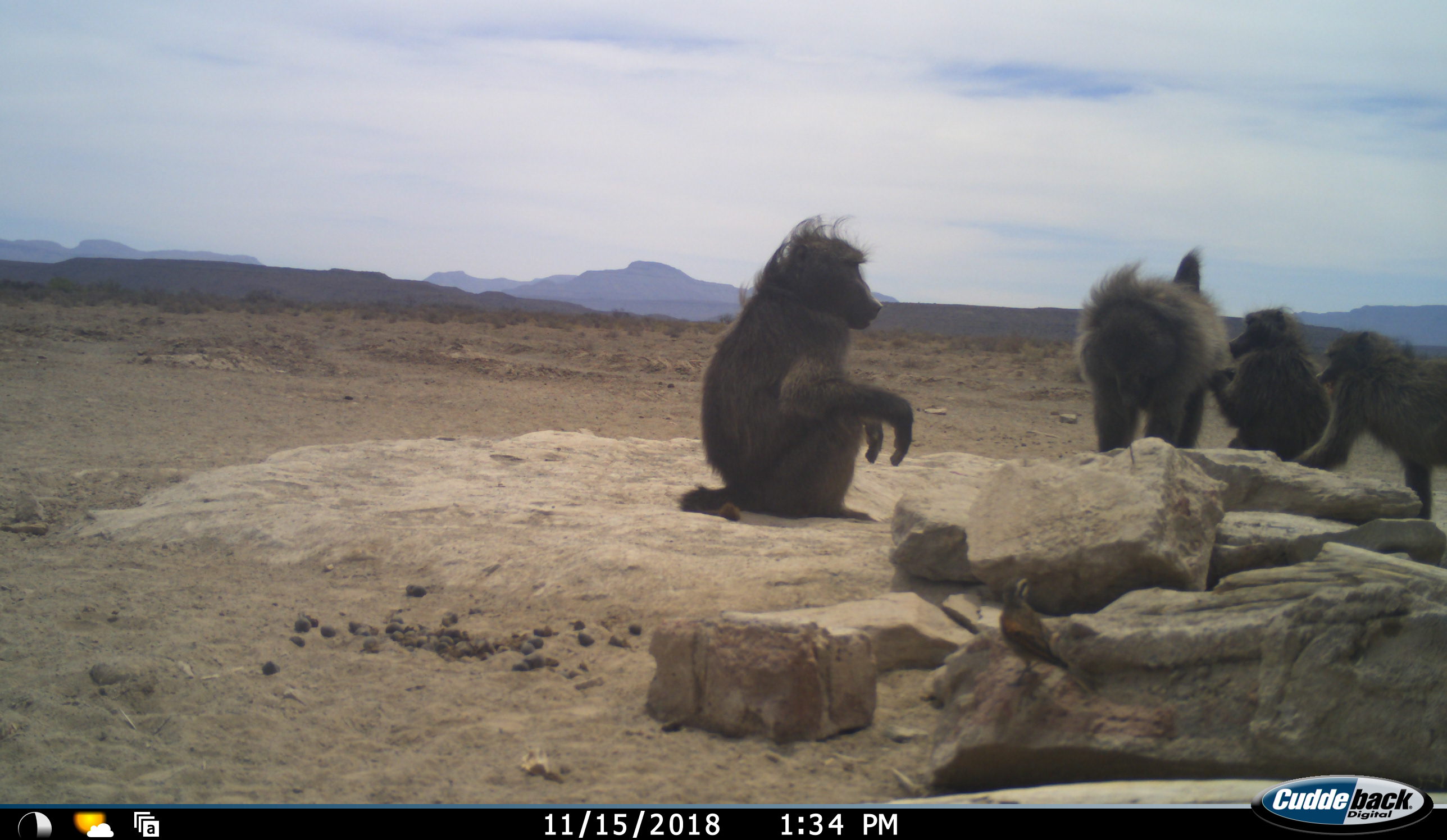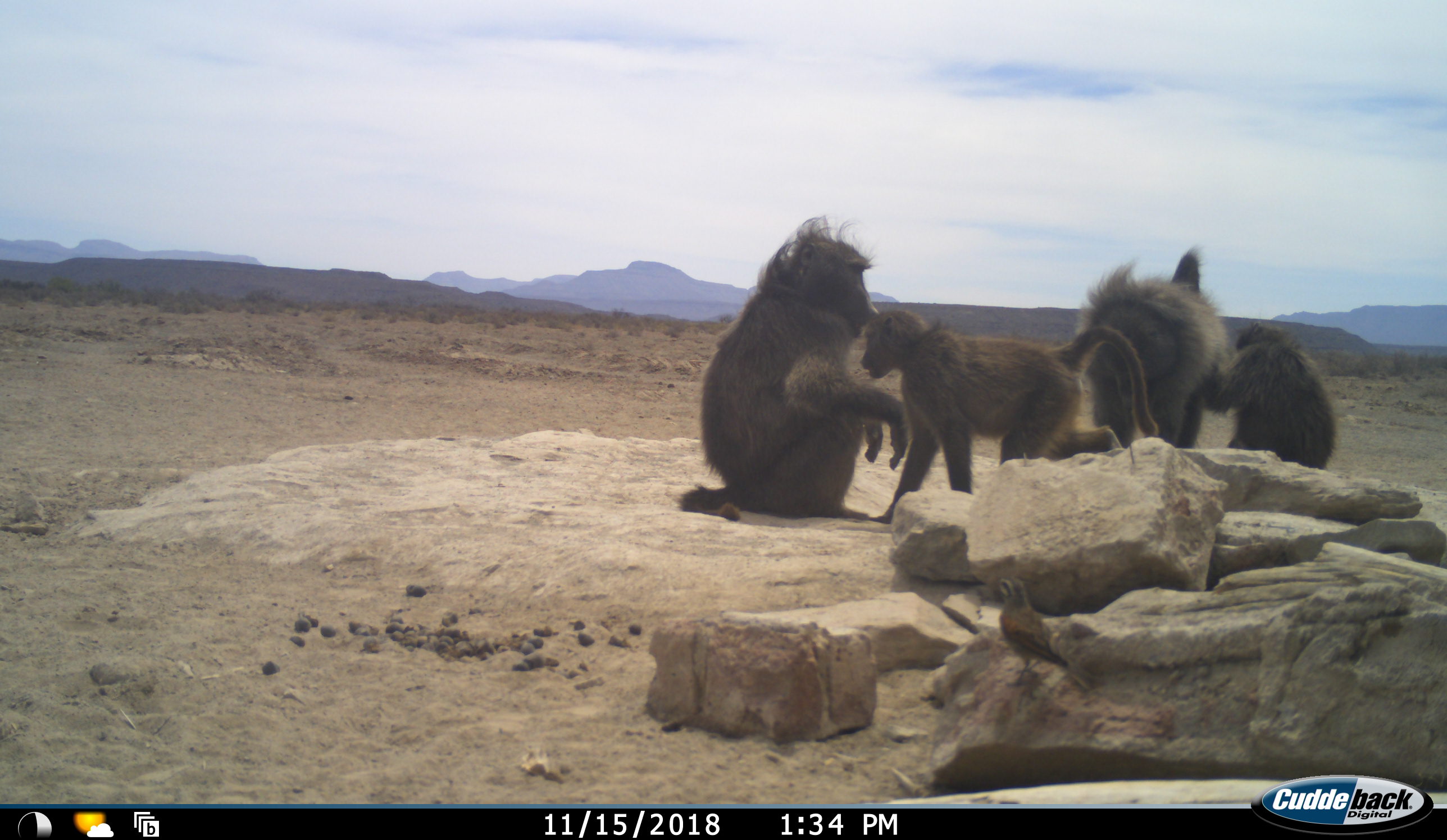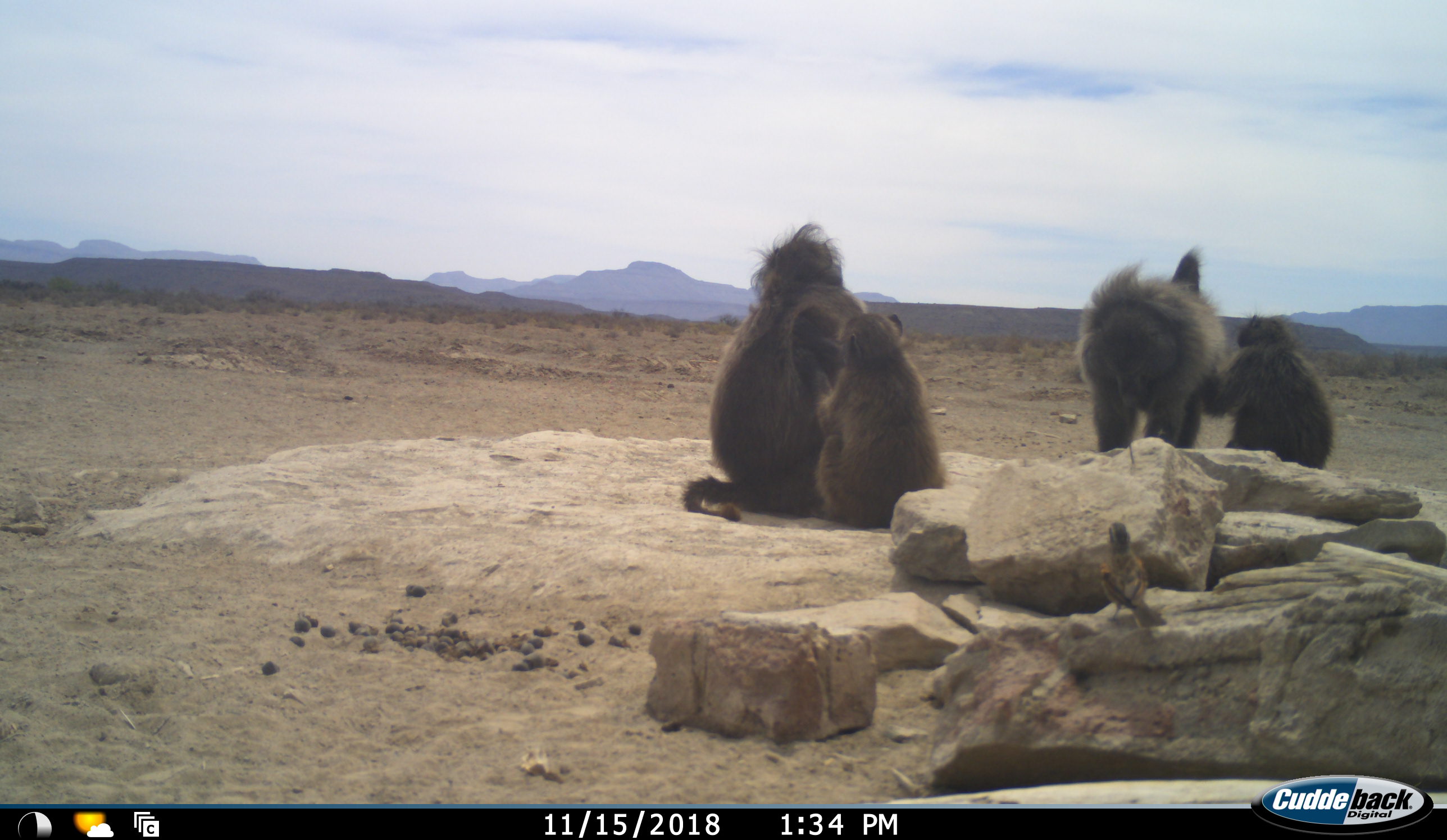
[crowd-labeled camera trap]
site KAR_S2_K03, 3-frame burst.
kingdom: Animalia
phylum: Chordata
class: Mammalia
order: Primates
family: Cercopithecidae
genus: Papio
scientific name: Papio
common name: baboon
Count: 4.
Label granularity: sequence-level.